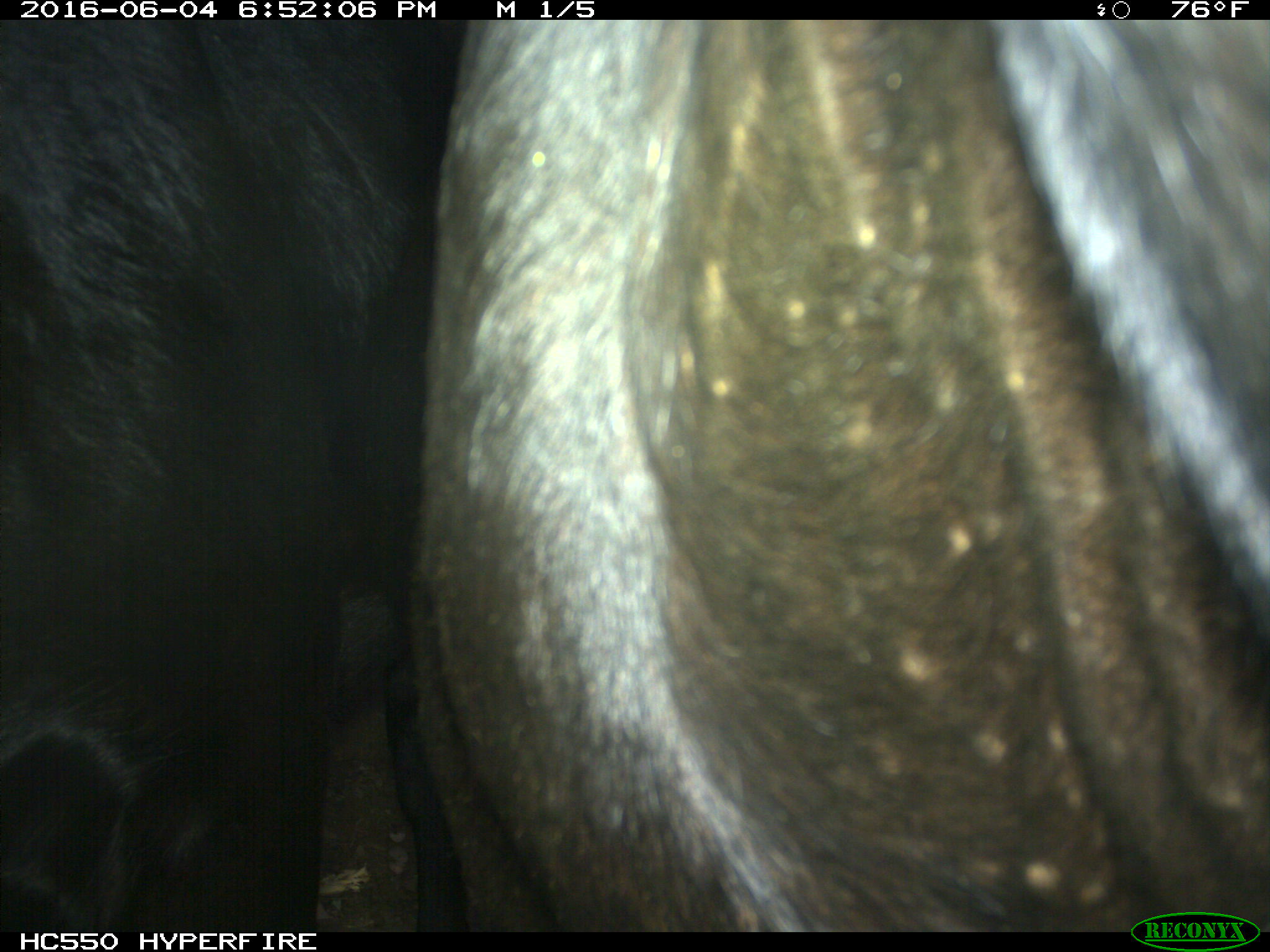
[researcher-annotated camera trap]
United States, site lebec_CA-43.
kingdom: Animalia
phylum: Chordata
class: Mammalia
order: Artiodactyla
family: Bovidae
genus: Bos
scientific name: Bos taurus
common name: domestic cow